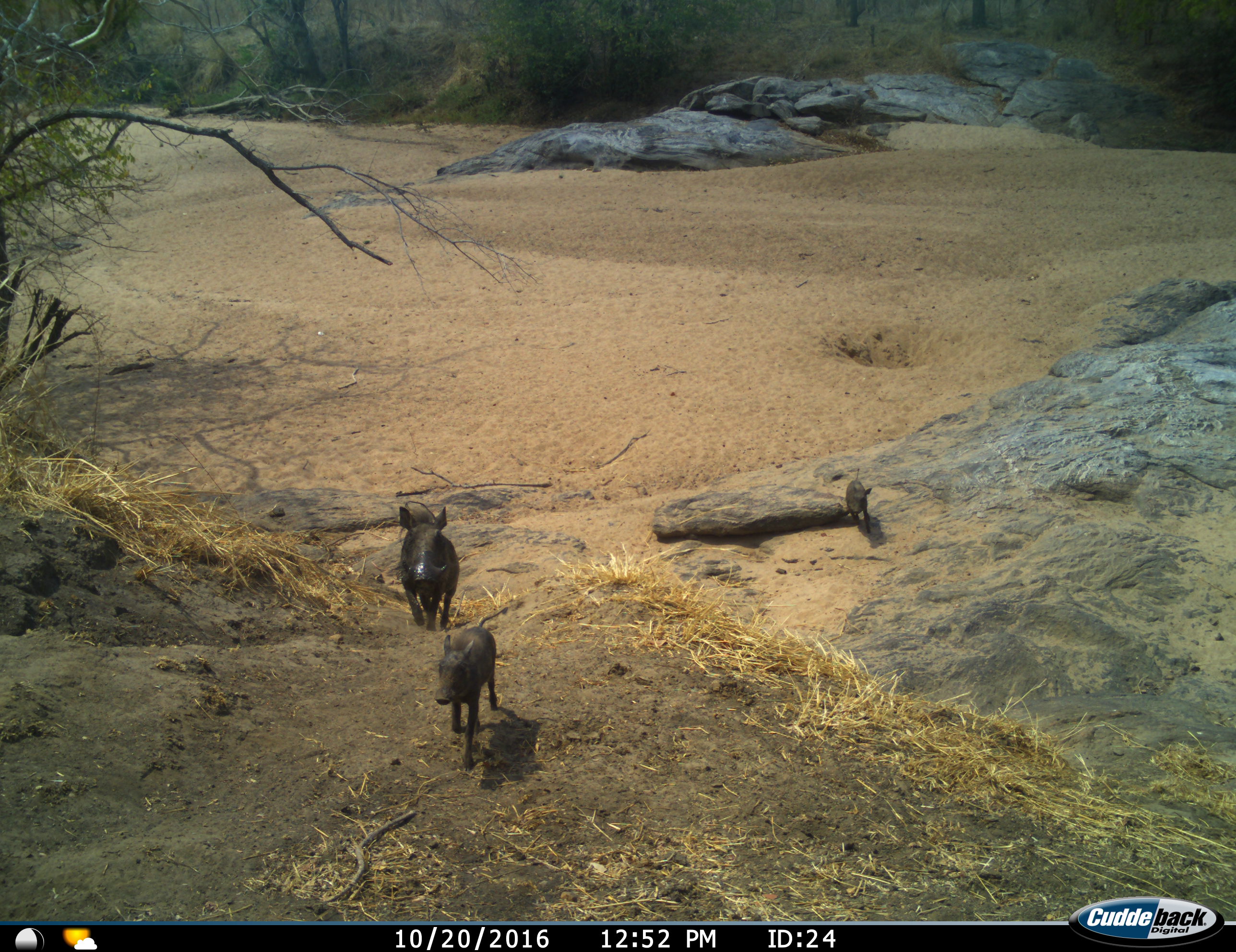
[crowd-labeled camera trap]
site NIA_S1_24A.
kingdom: Animalia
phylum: Chordata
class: Mammalia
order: Artiodactyla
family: Suidae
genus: Phacochoerus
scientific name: Phacochoerus africanus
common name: warthog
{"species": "warthog (Phacochoerus africanus)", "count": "3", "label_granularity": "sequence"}